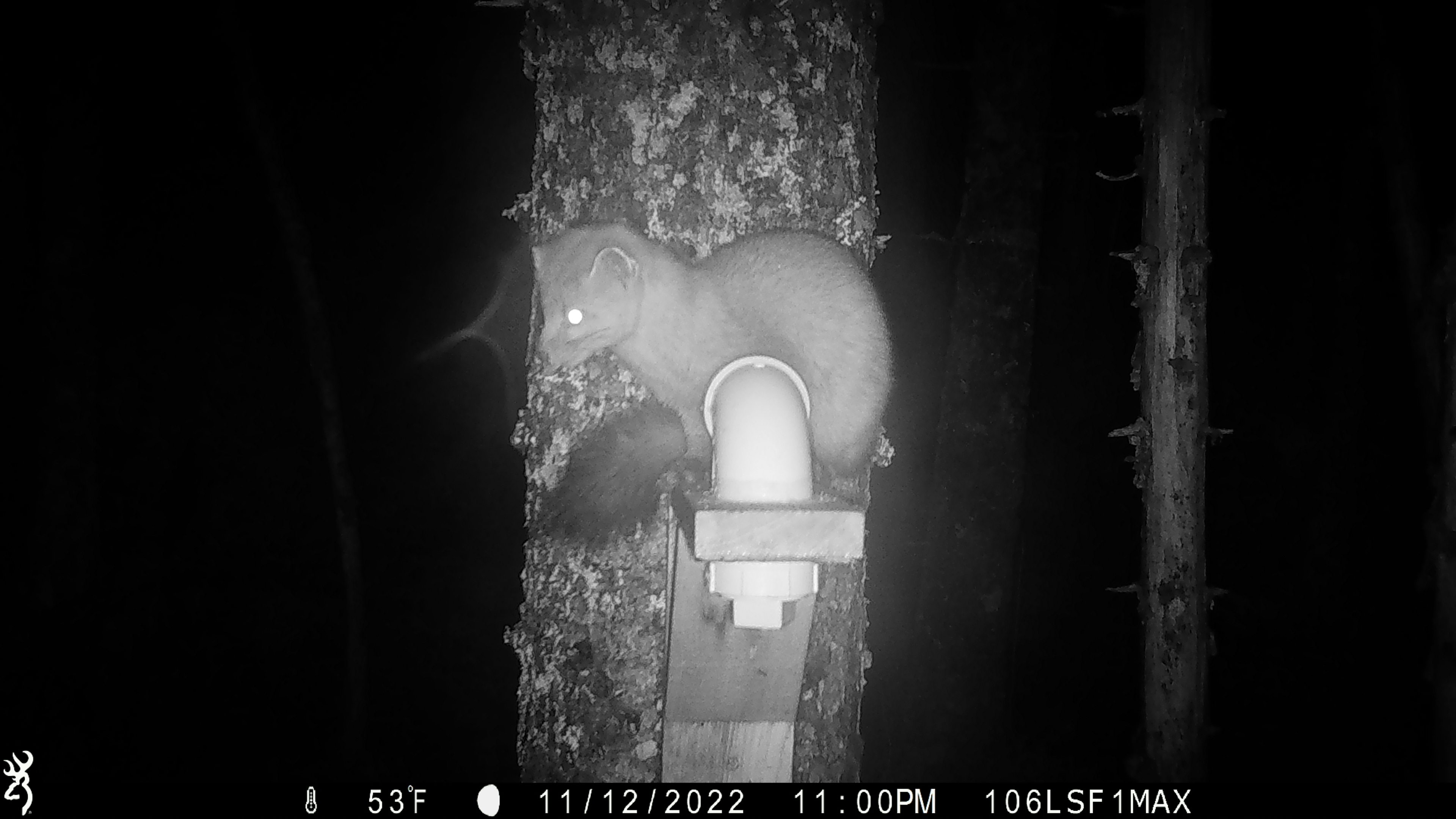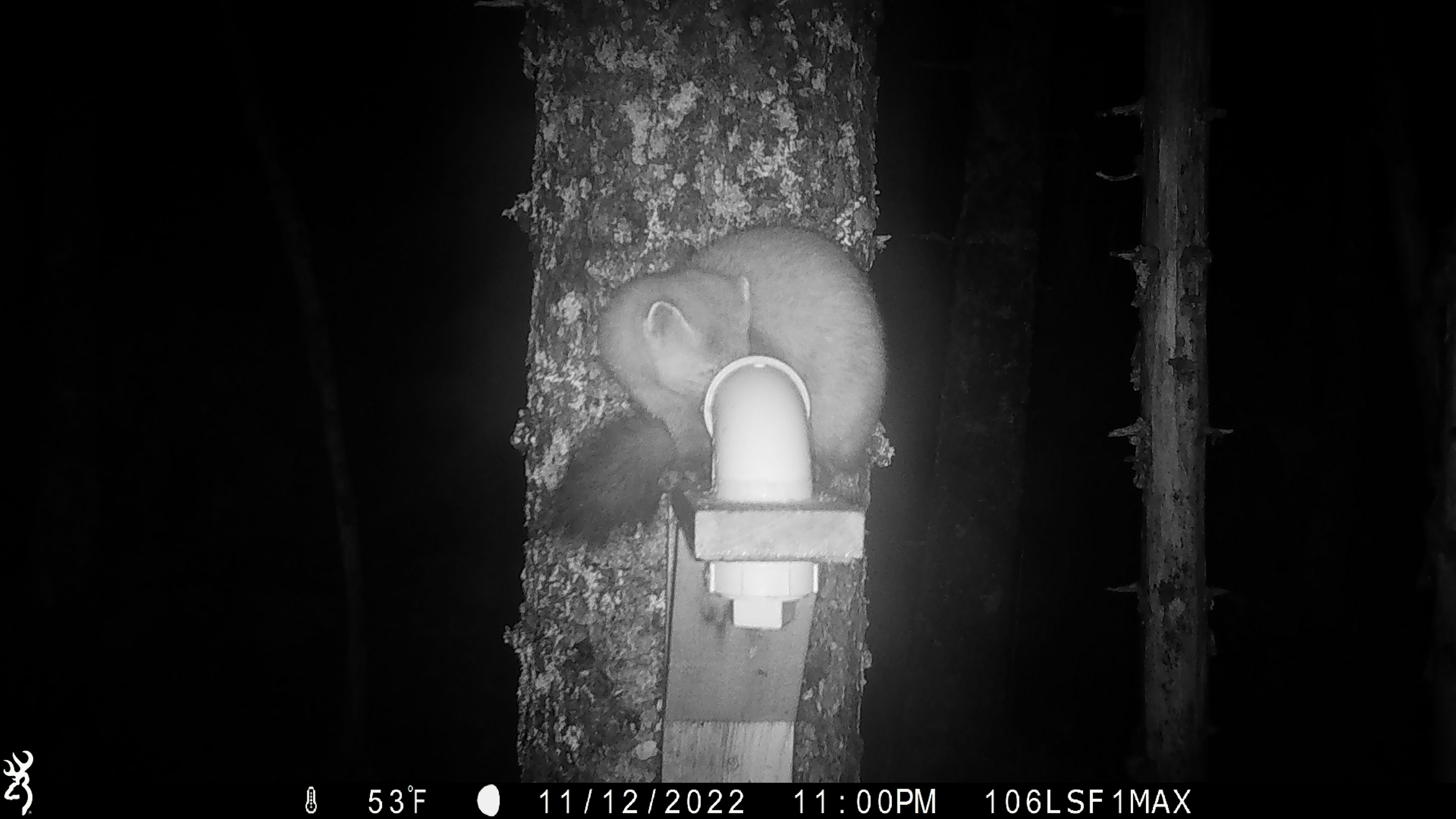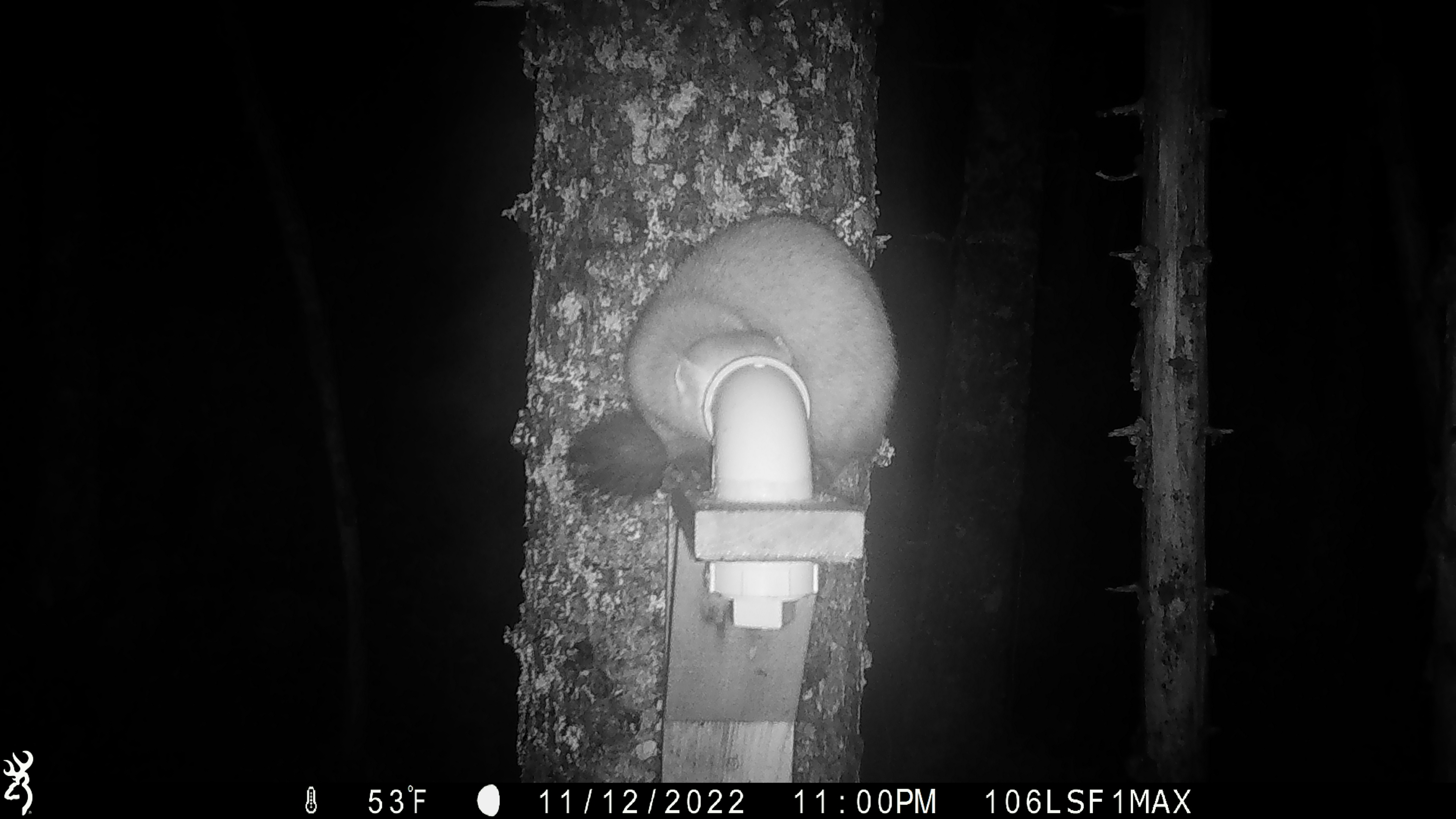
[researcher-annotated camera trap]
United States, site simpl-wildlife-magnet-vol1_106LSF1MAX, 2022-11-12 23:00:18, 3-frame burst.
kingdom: Animalia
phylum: Chordata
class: Mammalia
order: Carnivora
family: Mustelidae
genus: Martes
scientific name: Martes americana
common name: american marten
American marten (Martes americana).